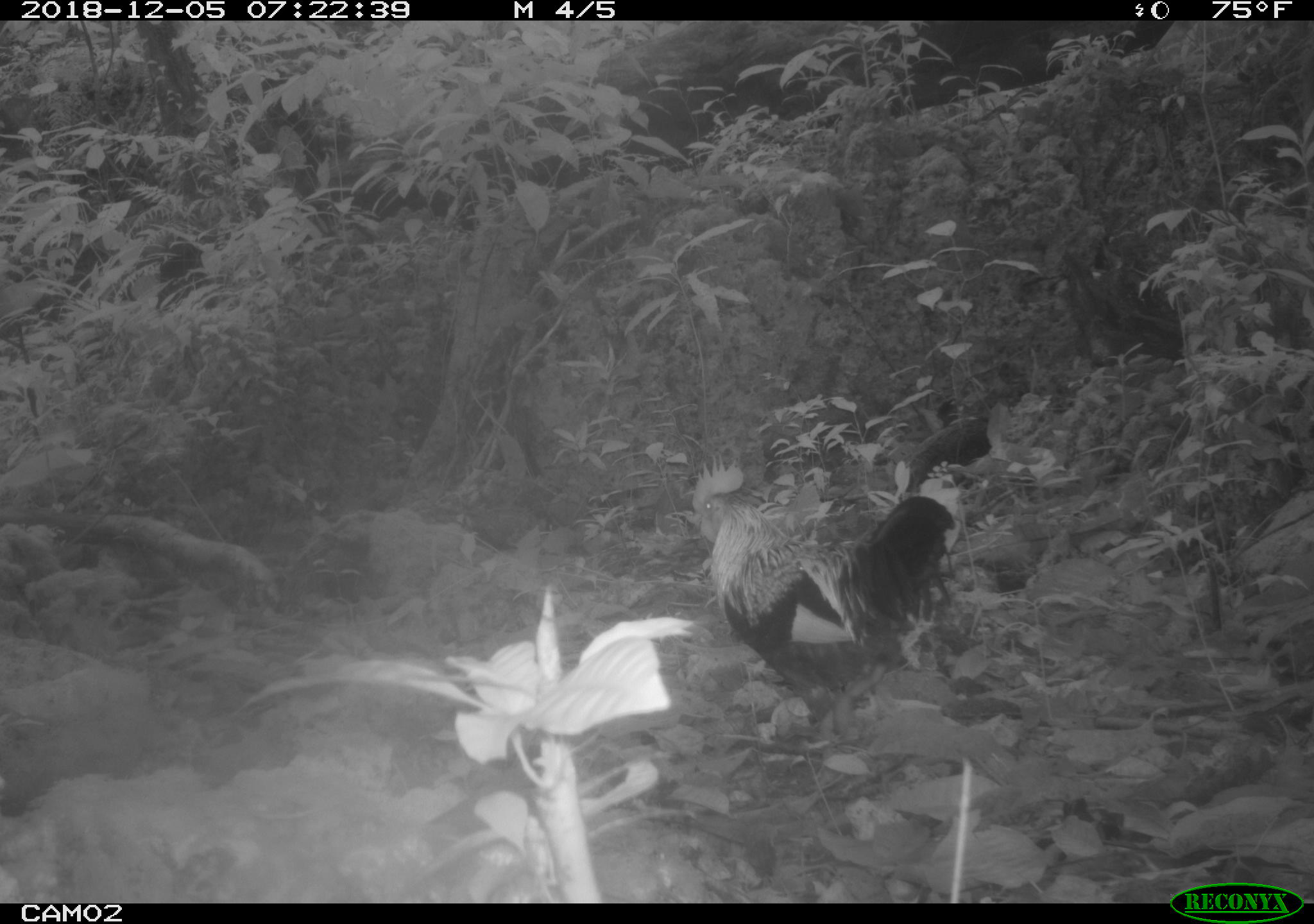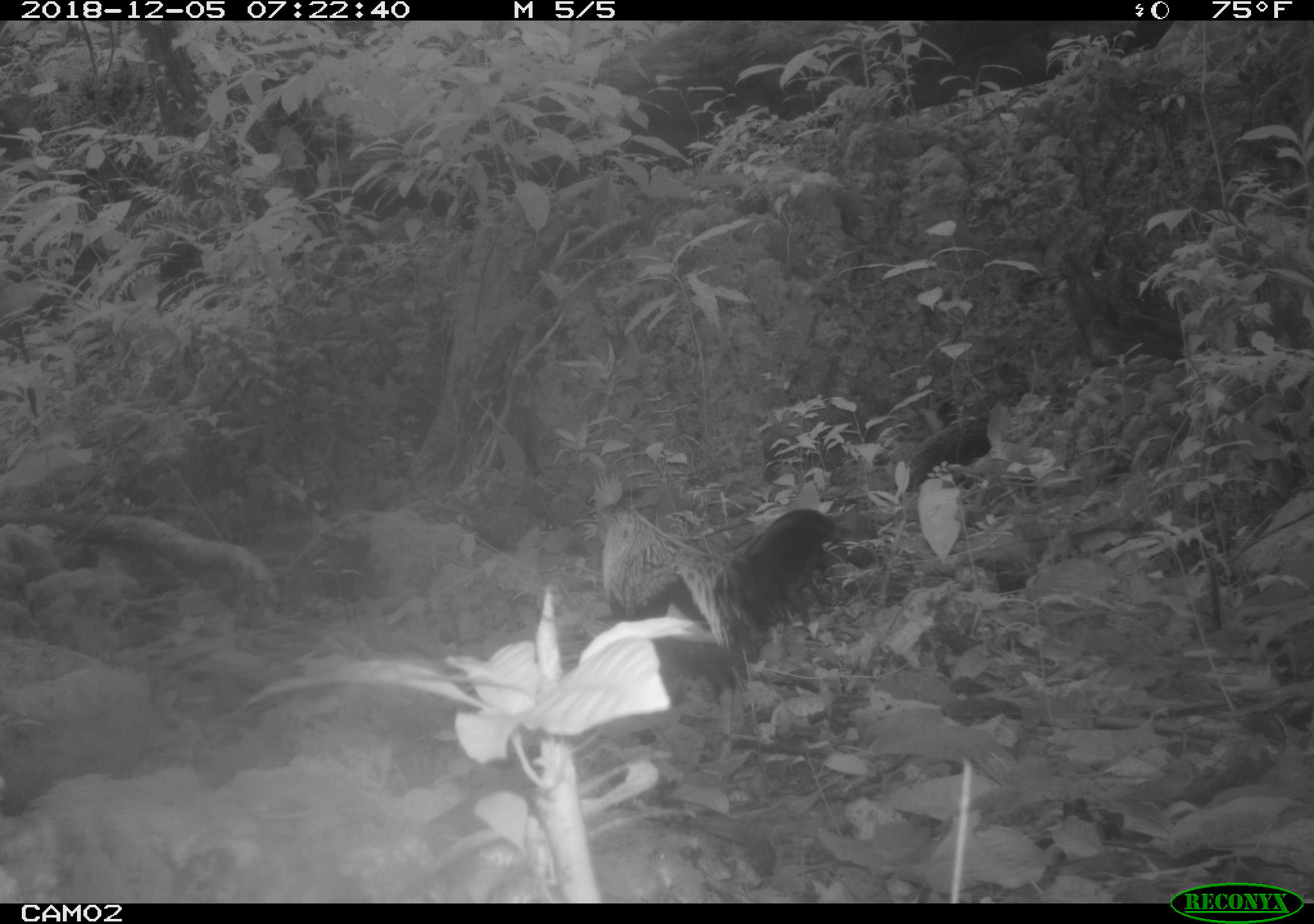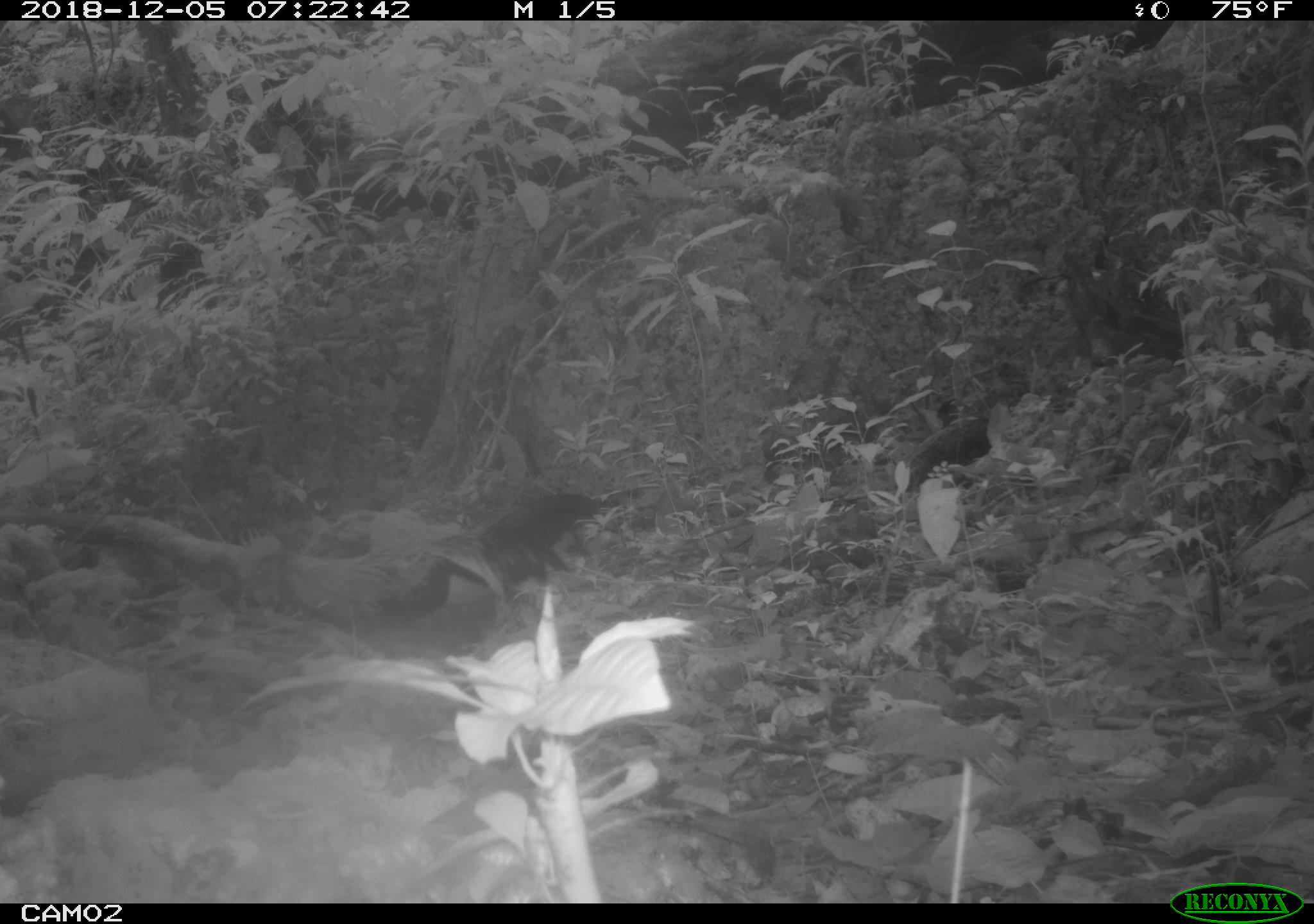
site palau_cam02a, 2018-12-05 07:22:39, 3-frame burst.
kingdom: Animalia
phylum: Chordata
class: Aves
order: Galliformes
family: Phasianidae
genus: Gallus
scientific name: Gallus gallus domesticus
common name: rooster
Rooster (Gallus gallus domesticus).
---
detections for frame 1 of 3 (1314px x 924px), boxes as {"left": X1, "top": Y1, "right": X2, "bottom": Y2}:
rooster: {"left": 683, "top": 461, "right": 954, "bottom": 741}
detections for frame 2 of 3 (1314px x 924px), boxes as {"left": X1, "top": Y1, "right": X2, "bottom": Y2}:
rooster: {"left": 584, "top": 474, "right": 844, "bottom": 747}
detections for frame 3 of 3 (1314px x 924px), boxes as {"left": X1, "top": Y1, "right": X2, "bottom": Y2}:
rooster: {"left": 255, "top": 490, "right": 600, "bottom": 655}